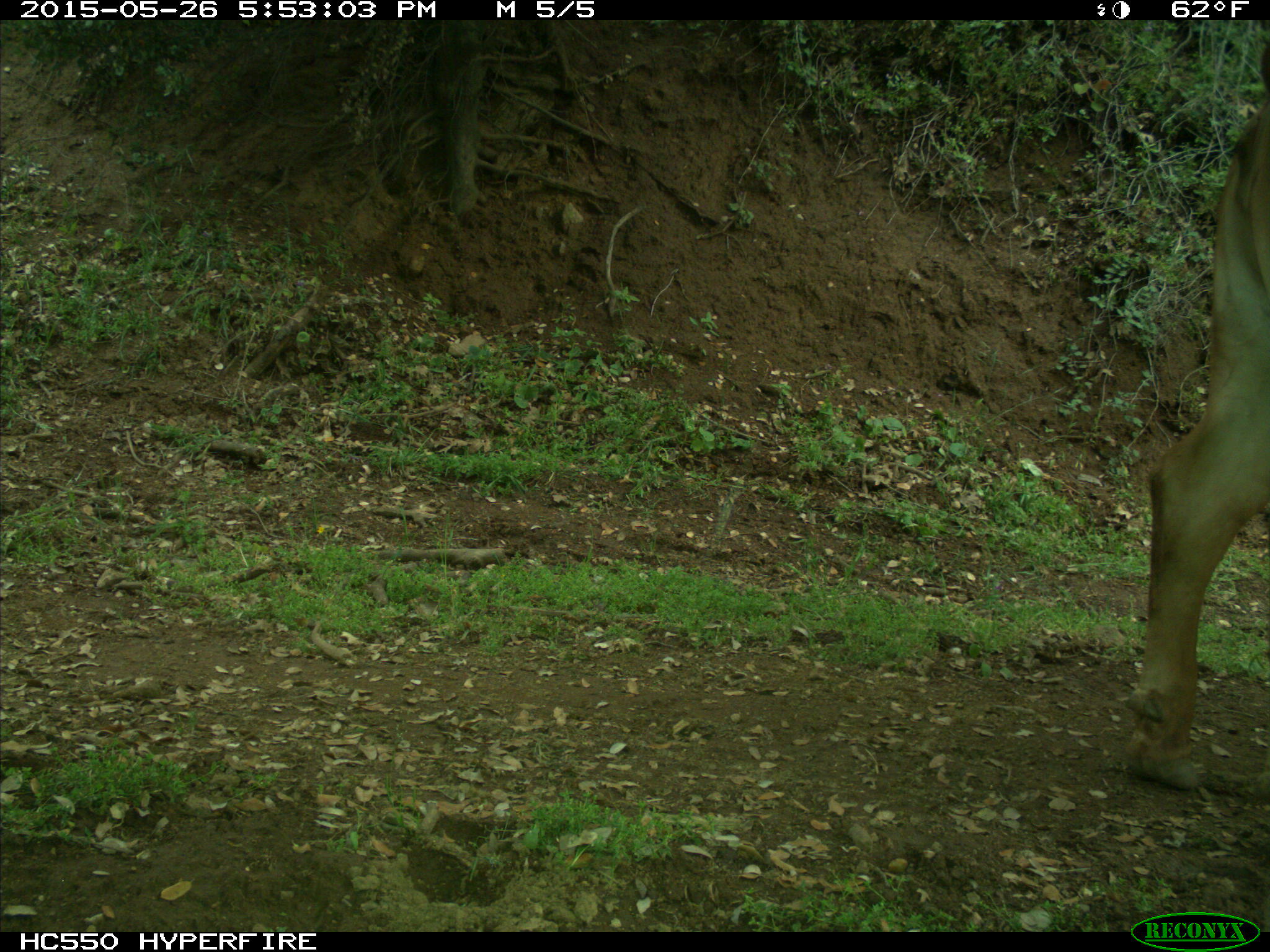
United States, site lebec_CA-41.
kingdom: Animalia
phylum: Chordata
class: Mammalia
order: Artiodactyla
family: Bovidae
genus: Bos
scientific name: Bos taurus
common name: domestic cow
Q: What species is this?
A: Bos taurus (domestic cow).